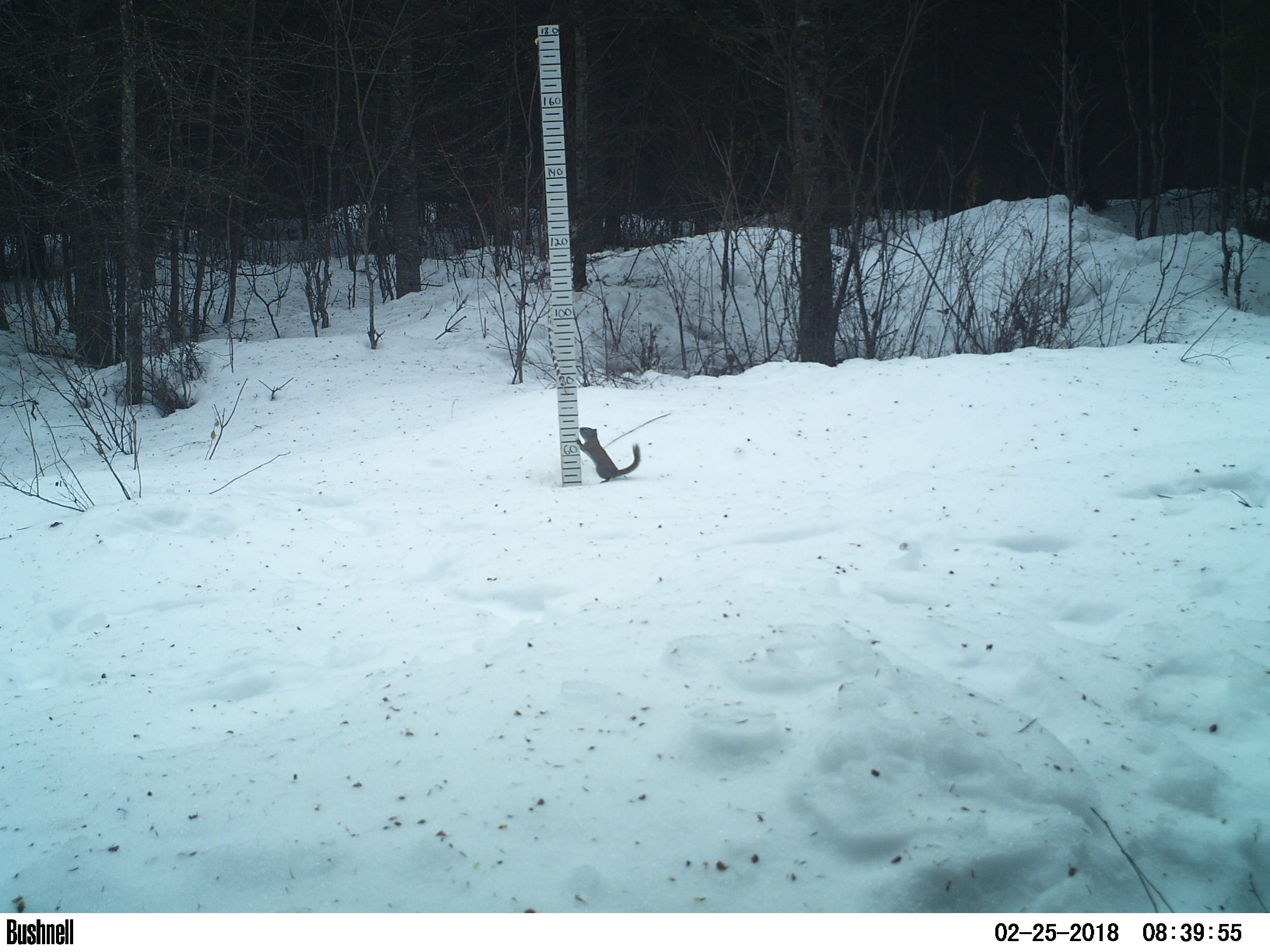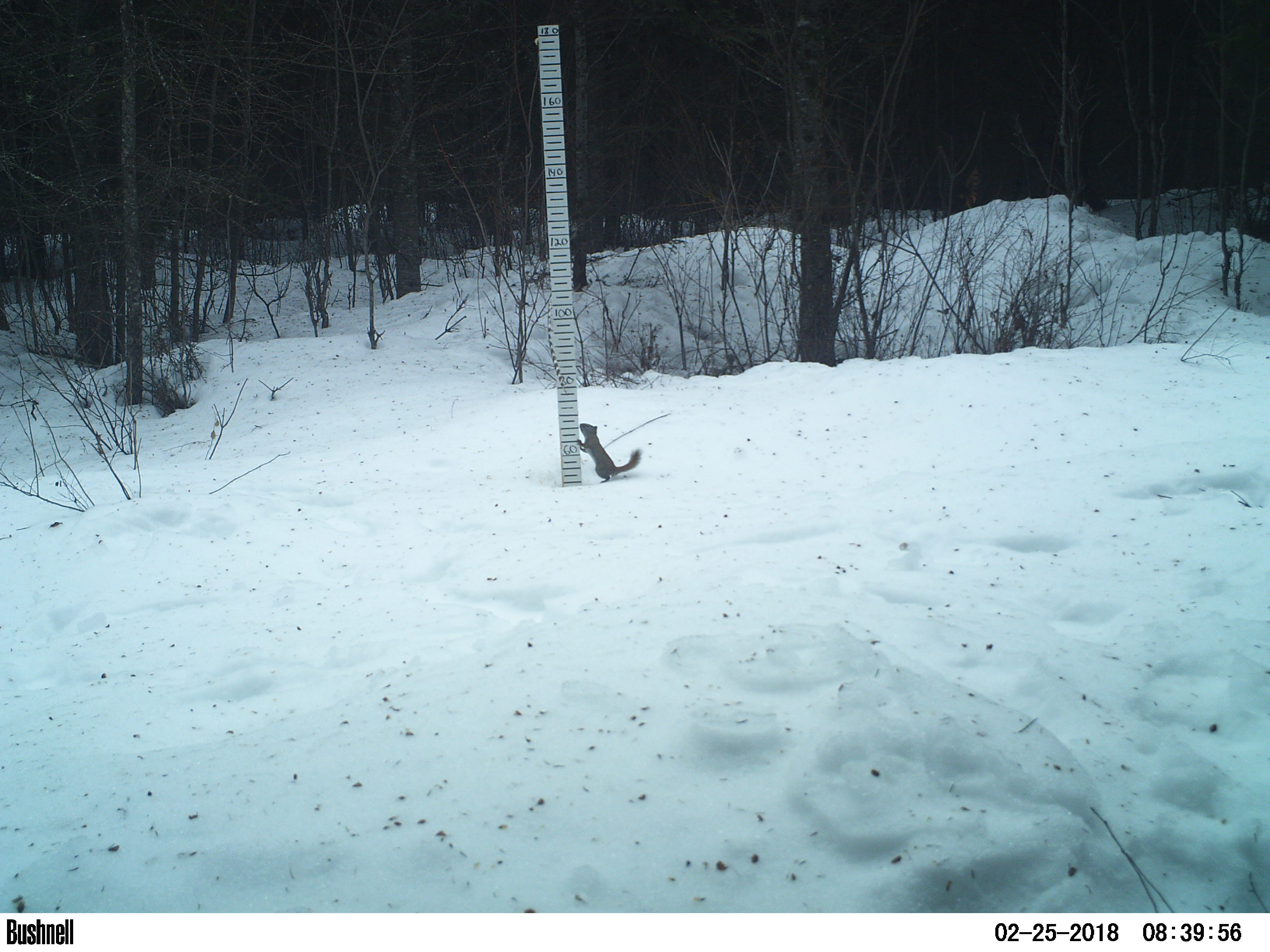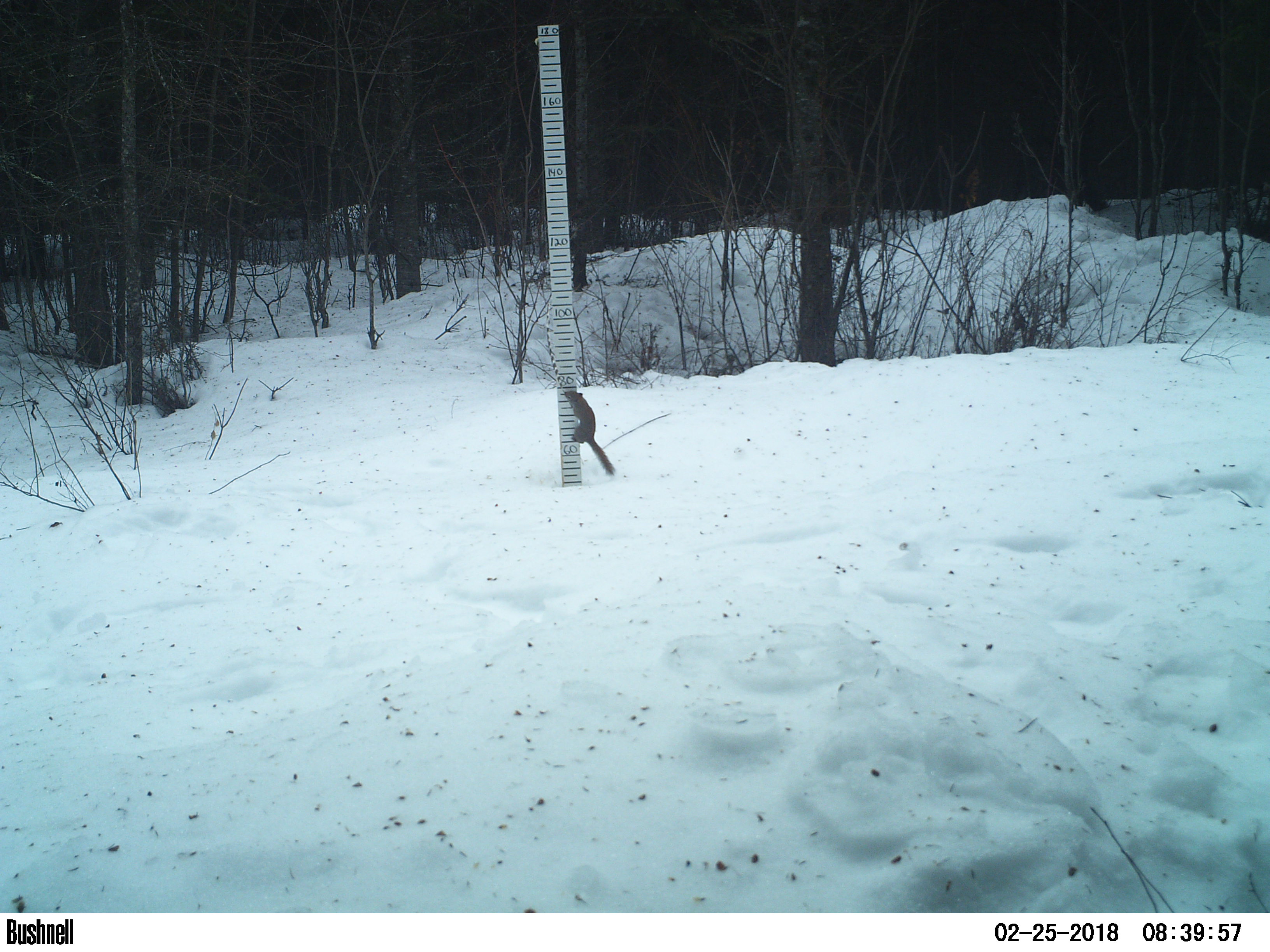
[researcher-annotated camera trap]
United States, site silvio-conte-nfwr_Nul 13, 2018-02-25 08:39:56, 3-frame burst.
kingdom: Animalia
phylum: Chordata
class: Mammalia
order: Rodentia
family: Sciuridae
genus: Tamiasciurus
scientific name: Tamiasciurus hudsonicus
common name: red squirrel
Red squirrel (Tamiasciurus hudsonicus).